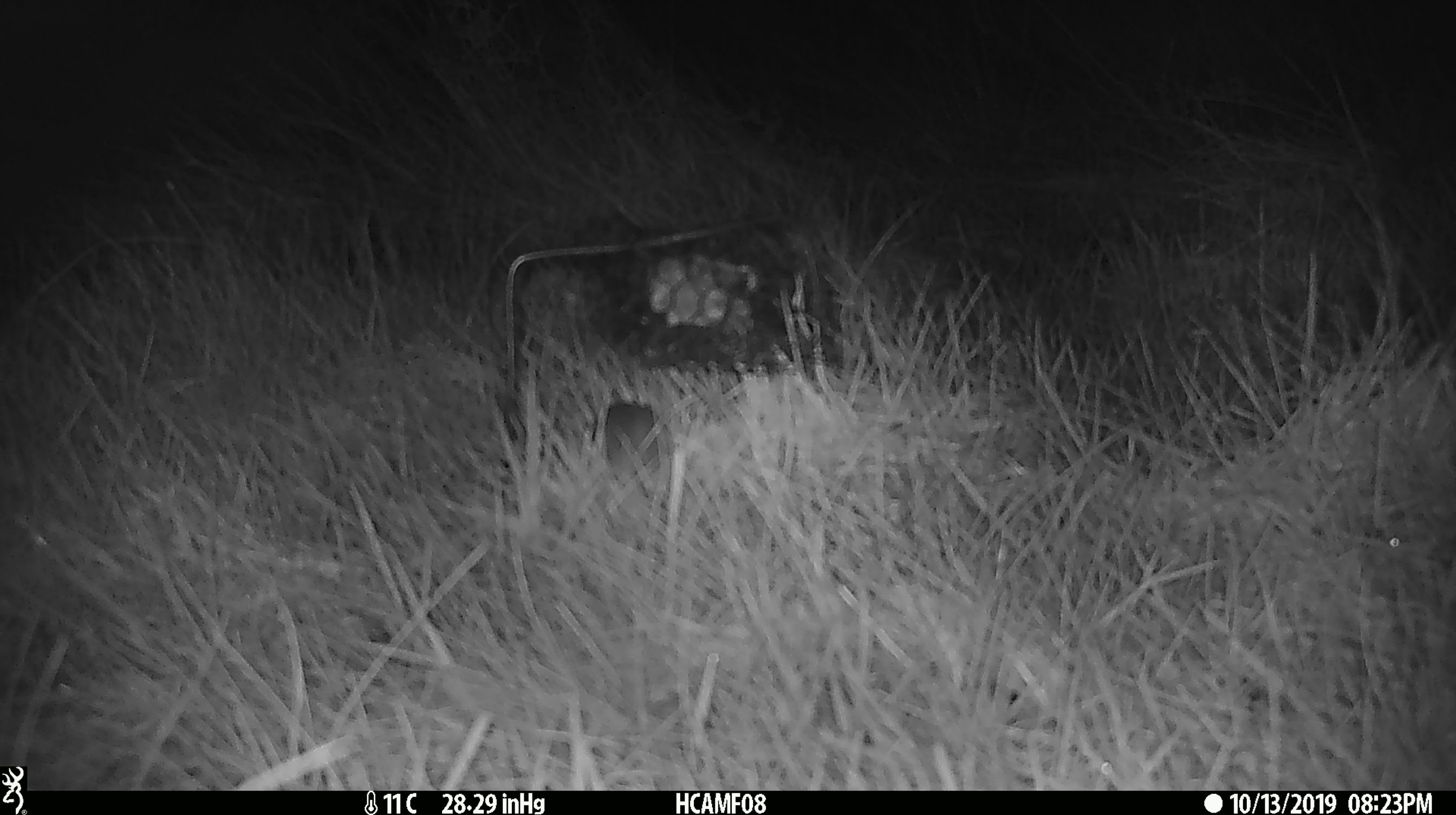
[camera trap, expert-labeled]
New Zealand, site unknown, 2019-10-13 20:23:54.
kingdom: Animalia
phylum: Chordata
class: Mammalia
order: Rodentia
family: Muridae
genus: Mus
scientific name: Mus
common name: mouse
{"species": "mouse (Mus)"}